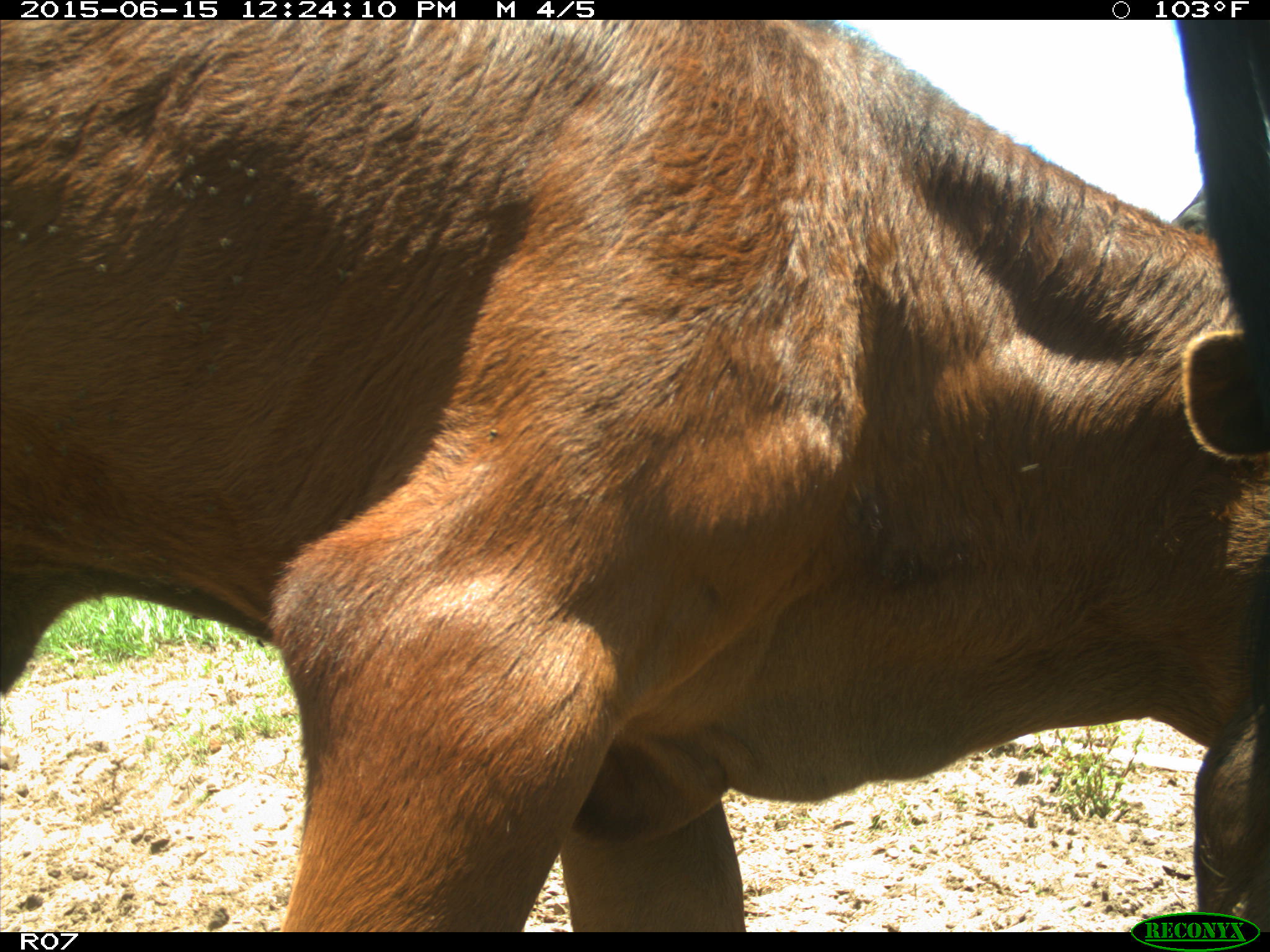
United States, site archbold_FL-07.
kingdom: Animalia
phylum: Chordata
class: Mammalia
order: Artiodactyla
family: Bovidae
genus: Bos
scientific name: Bos taurus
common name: domestic cow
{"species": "Bos taurus (domestic cow)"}